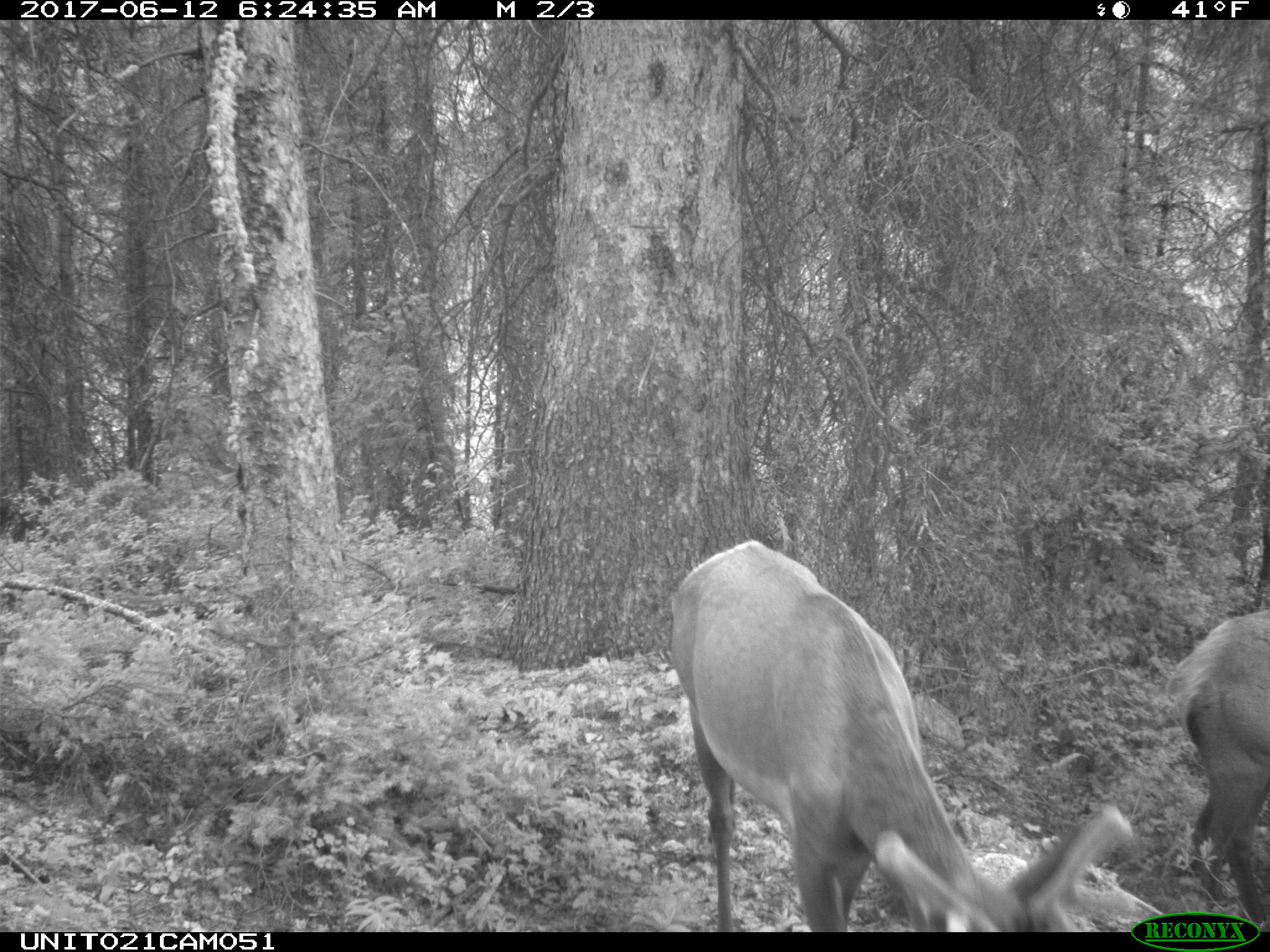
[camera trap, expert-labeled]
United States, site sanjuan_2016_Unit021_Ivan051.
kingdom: Animalia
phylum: Chordata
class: Mammalia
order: Artiodactyla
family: Cervidae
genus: Cervus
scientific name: Cervus elaphus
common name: red deer